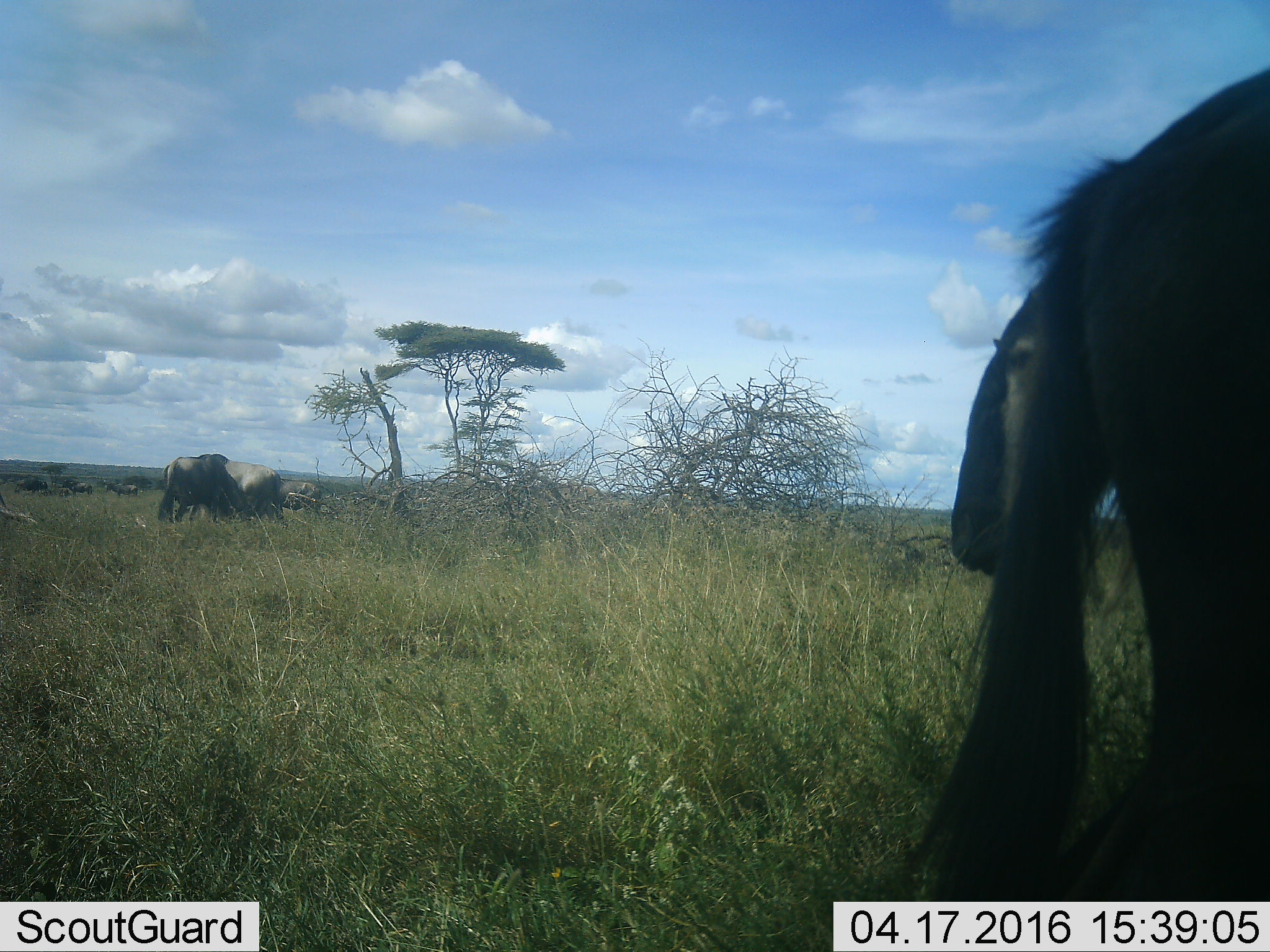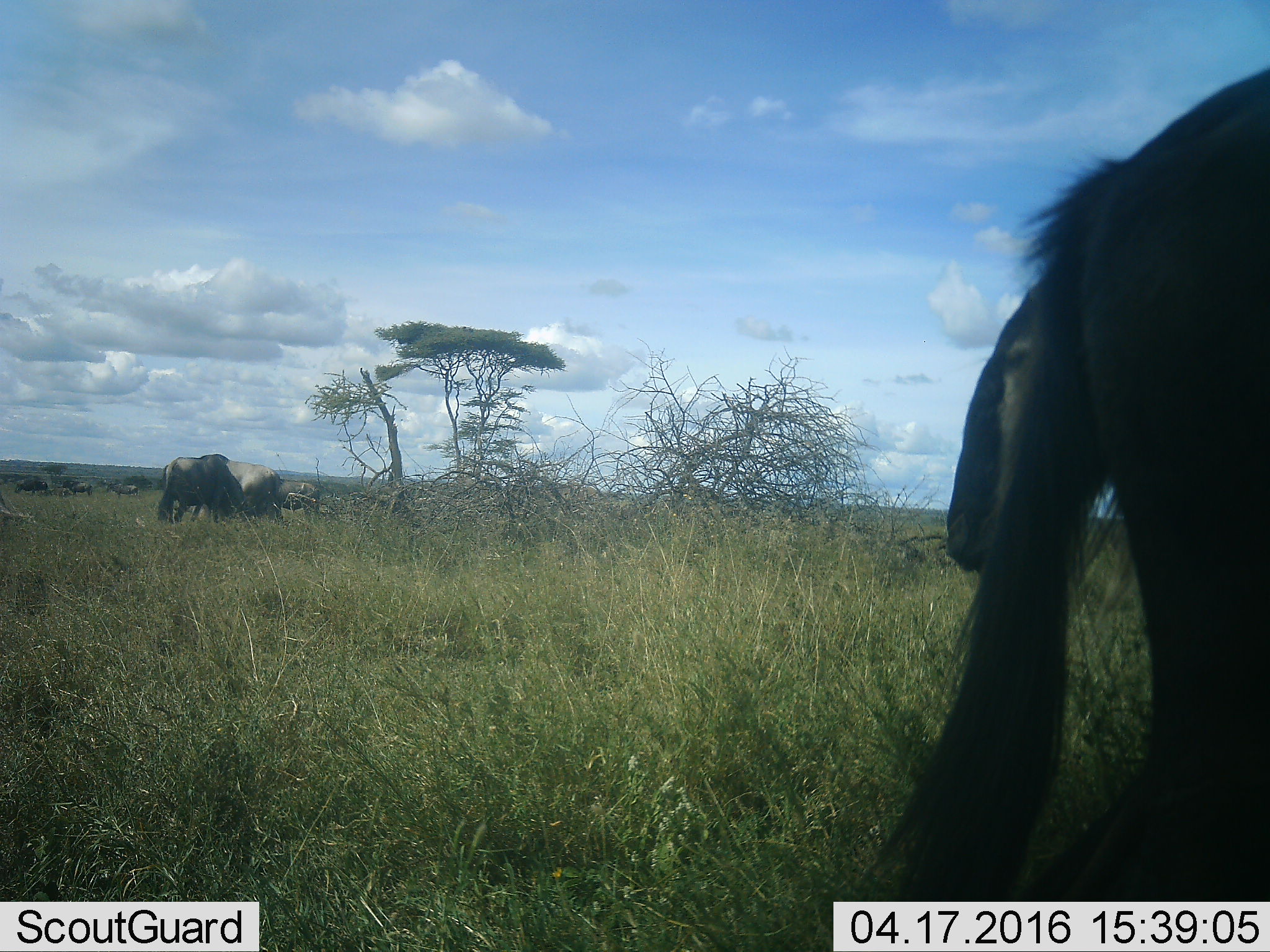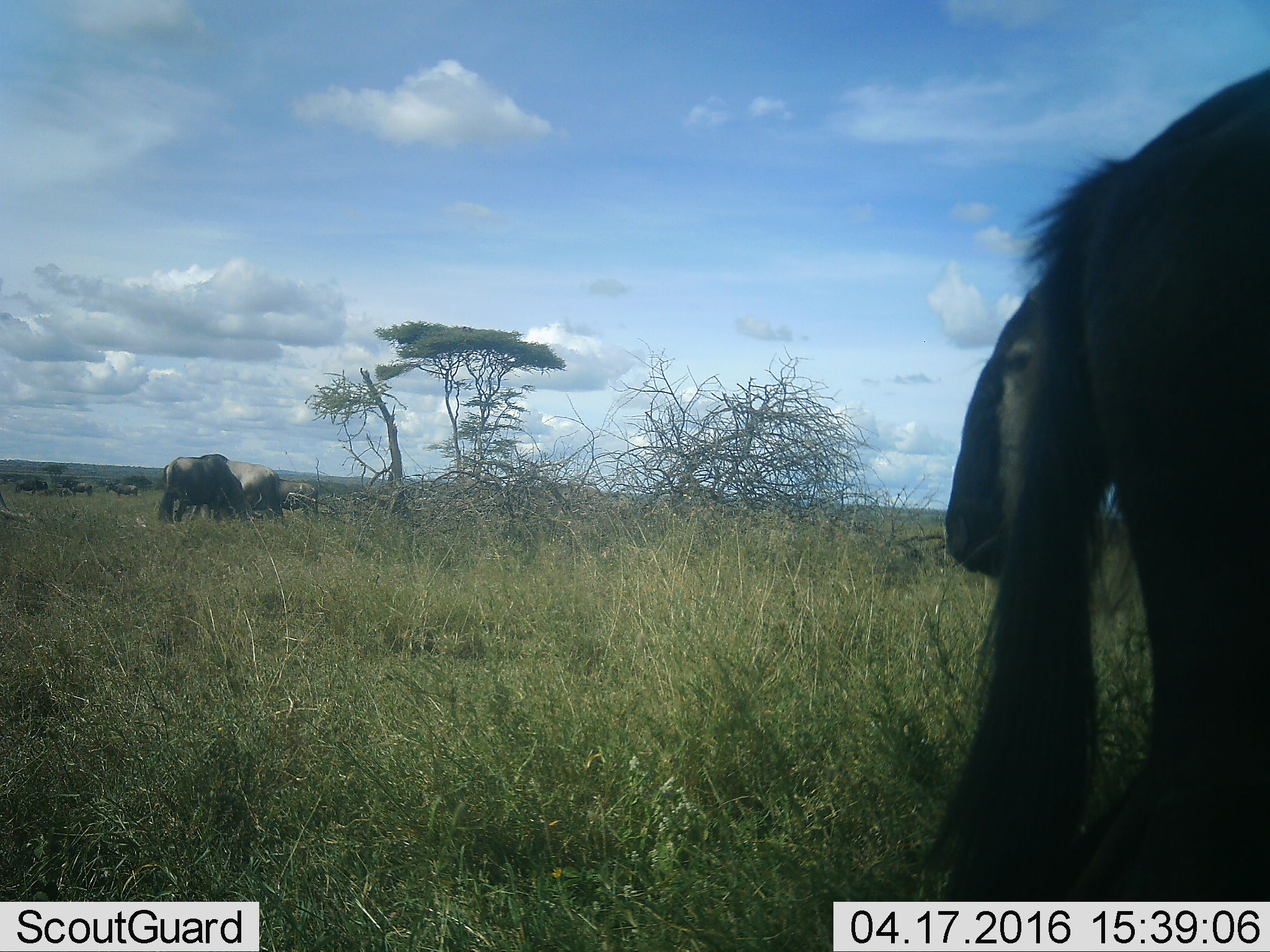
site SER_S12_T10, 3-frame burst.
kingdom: Animalia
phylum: Chordata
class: Mammalia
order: Artiodactyla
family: Bovidae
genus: Connochaetes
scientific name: Connochaetes taurinus taurinus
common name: blue wildebeest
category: wildebeestblue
Wildebeestblue (blue wildebeest) (Connochaetes taurinus taurinus), count 8. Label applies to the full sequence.